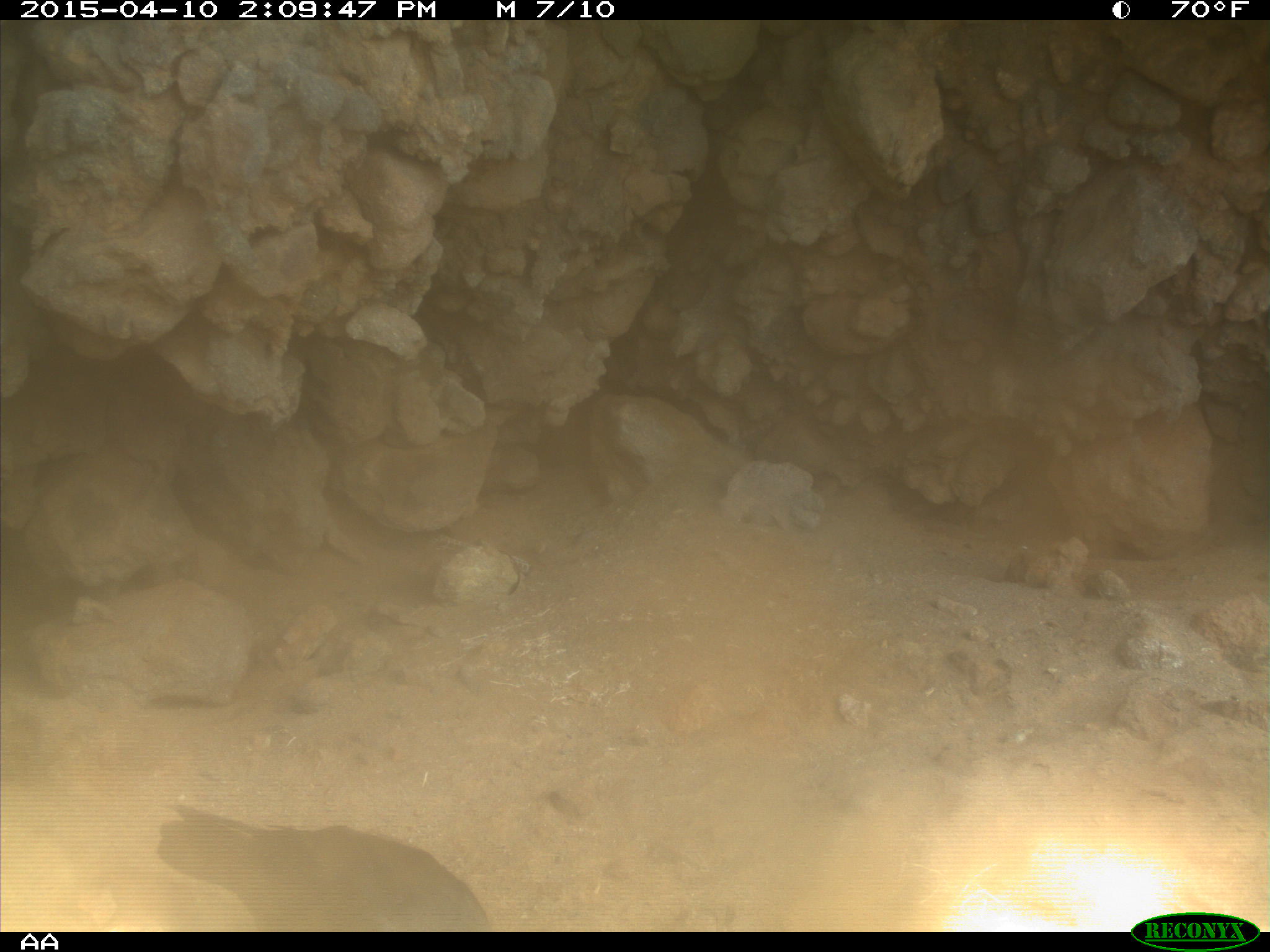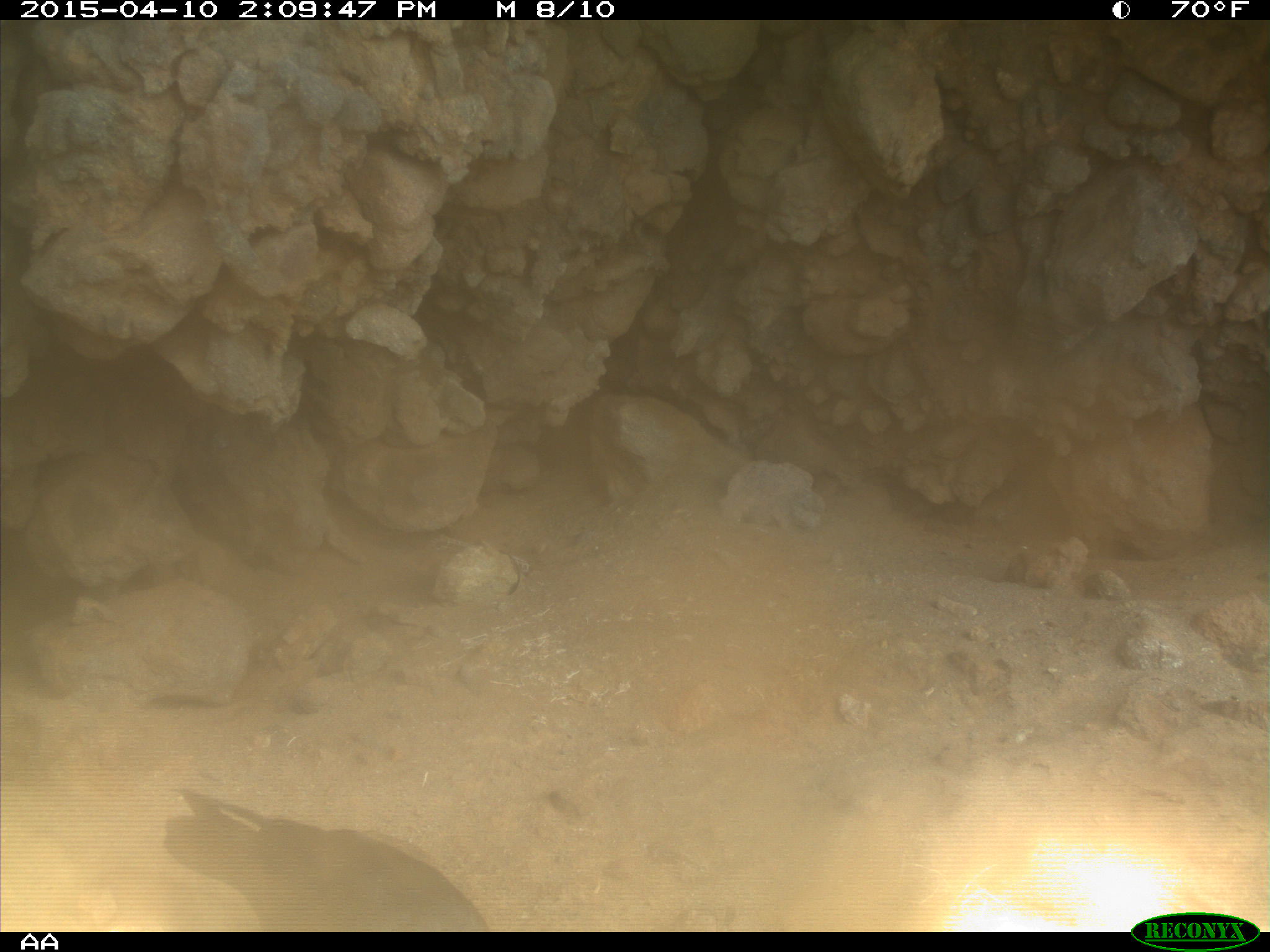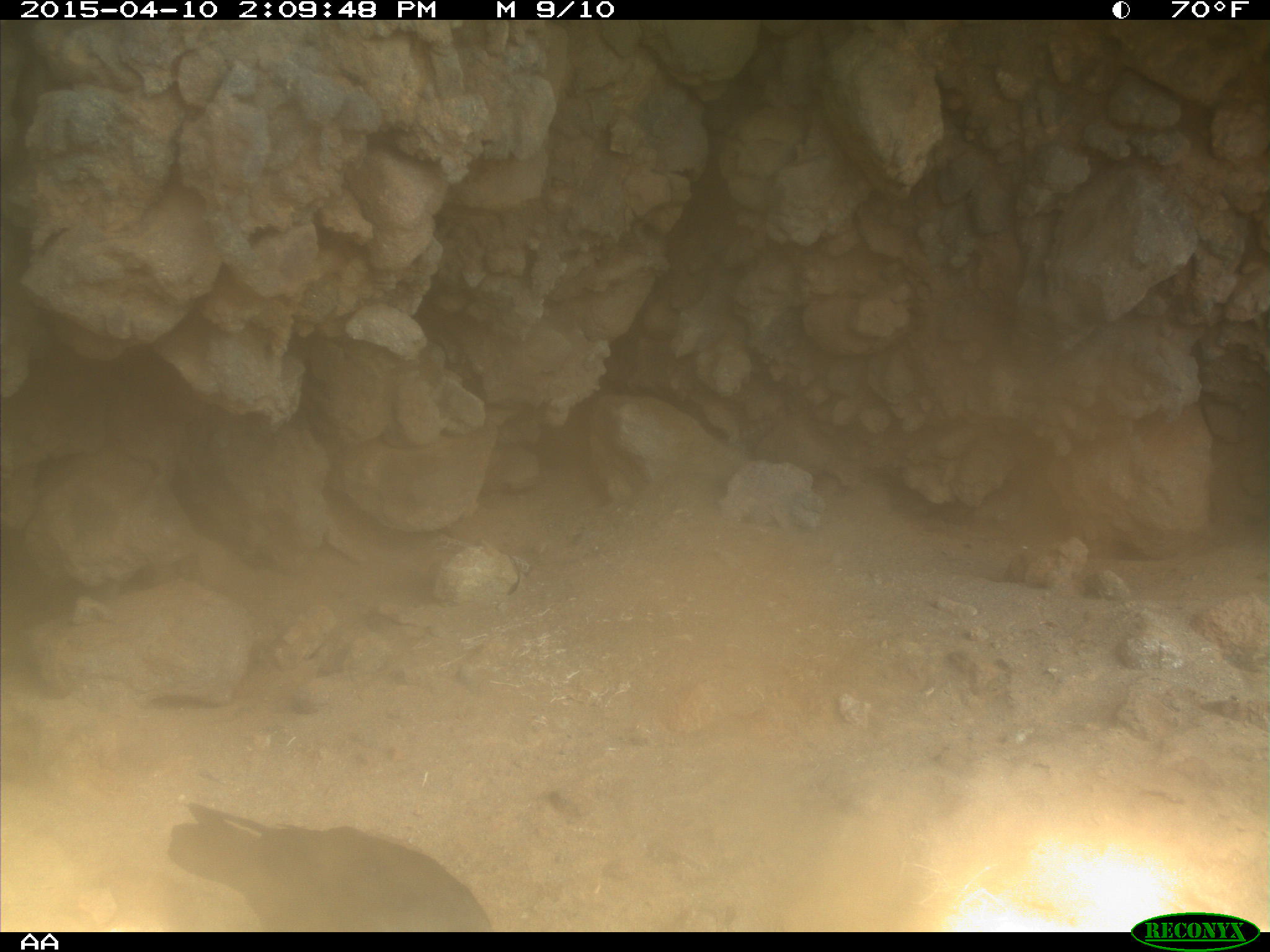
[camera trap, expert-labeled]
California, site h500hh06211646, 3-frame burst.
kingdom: Animalia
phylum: Chordata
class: Aves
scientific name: Aves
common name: bird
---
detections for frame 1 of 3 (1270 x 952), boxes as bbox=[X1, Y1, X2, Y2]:
bird: bbox=[157, 801, 493, 931]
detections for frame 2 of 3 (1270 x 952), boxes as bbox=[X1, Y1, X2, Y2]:
bird: bbox=[162, 787, 490, 932]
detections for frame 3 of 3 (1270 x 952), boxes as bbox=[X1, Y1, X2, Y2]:
bird: bbox=[166, 802, 486, 932]